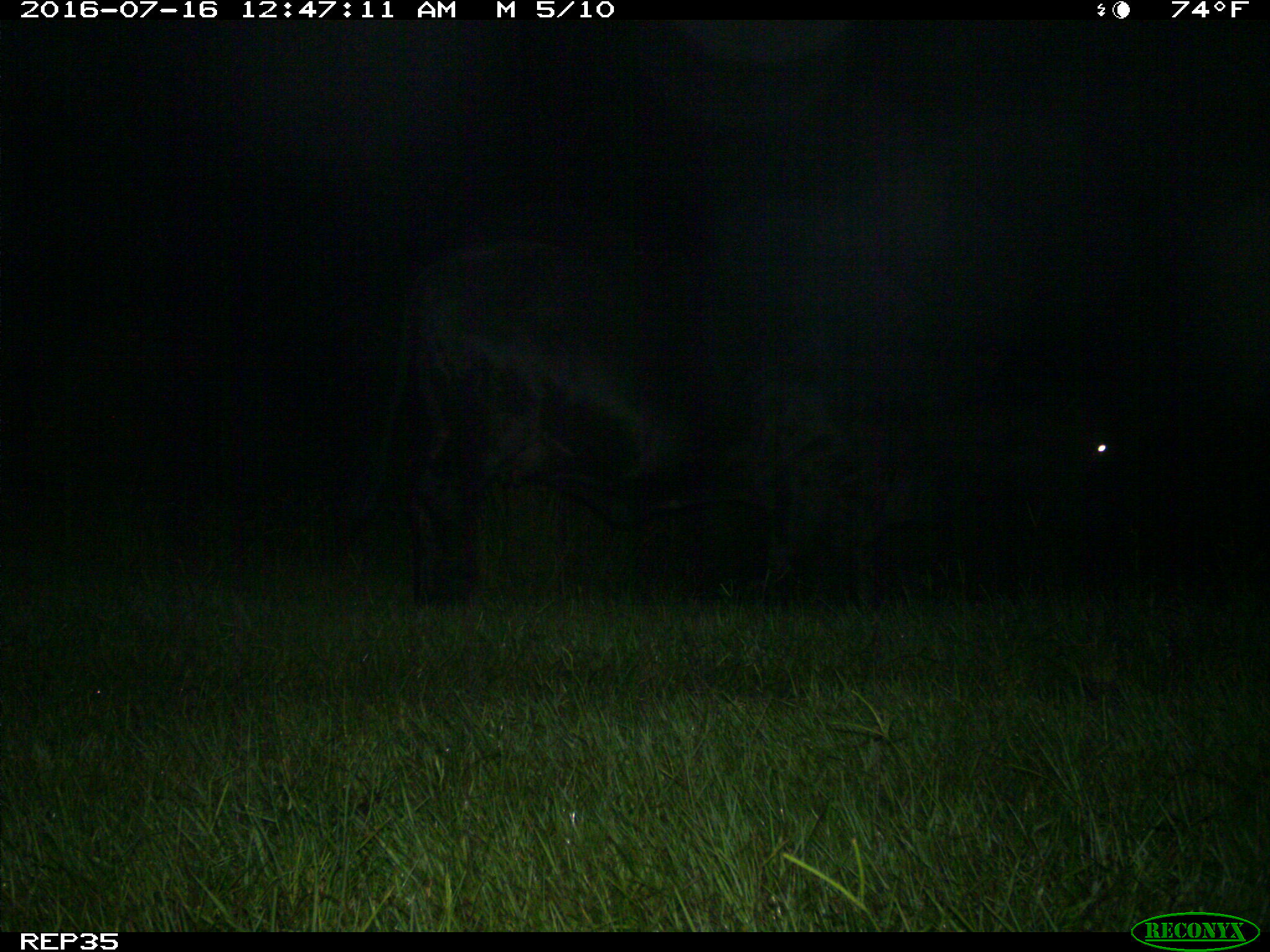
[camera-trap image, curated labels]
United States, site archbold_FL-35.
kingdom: Animalia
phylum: Chordata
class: Mammalia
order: Artiodactyla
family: Bovidae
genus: Bos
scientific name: Bos taurus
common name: domestic cow